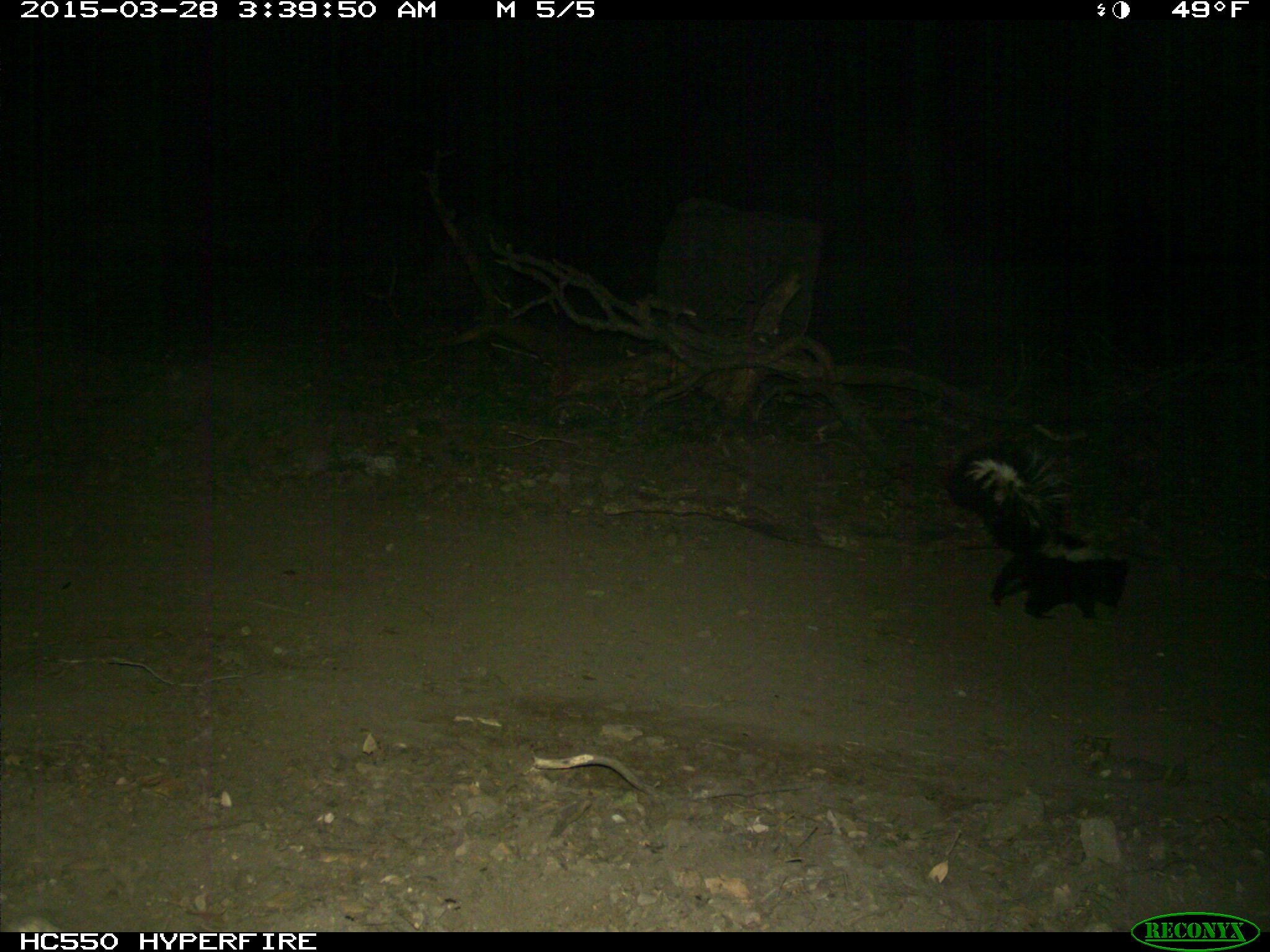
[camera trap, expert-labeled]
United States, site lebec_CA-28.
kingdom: Animalia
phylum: Chordata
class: Mammalia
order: Carnivora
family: Mephitidae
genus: Mephitis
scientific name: Mephitis mephitis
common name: striped skunk